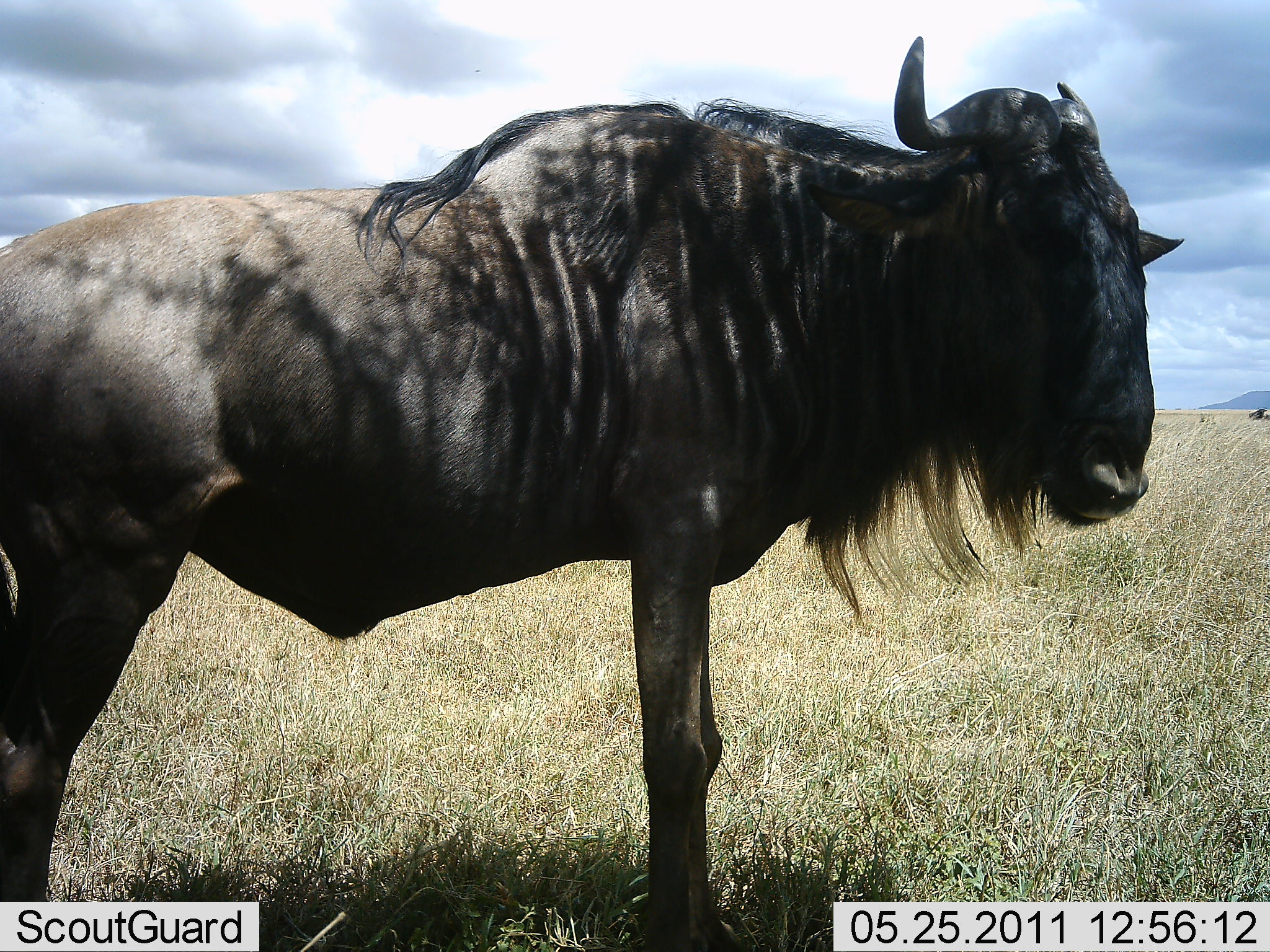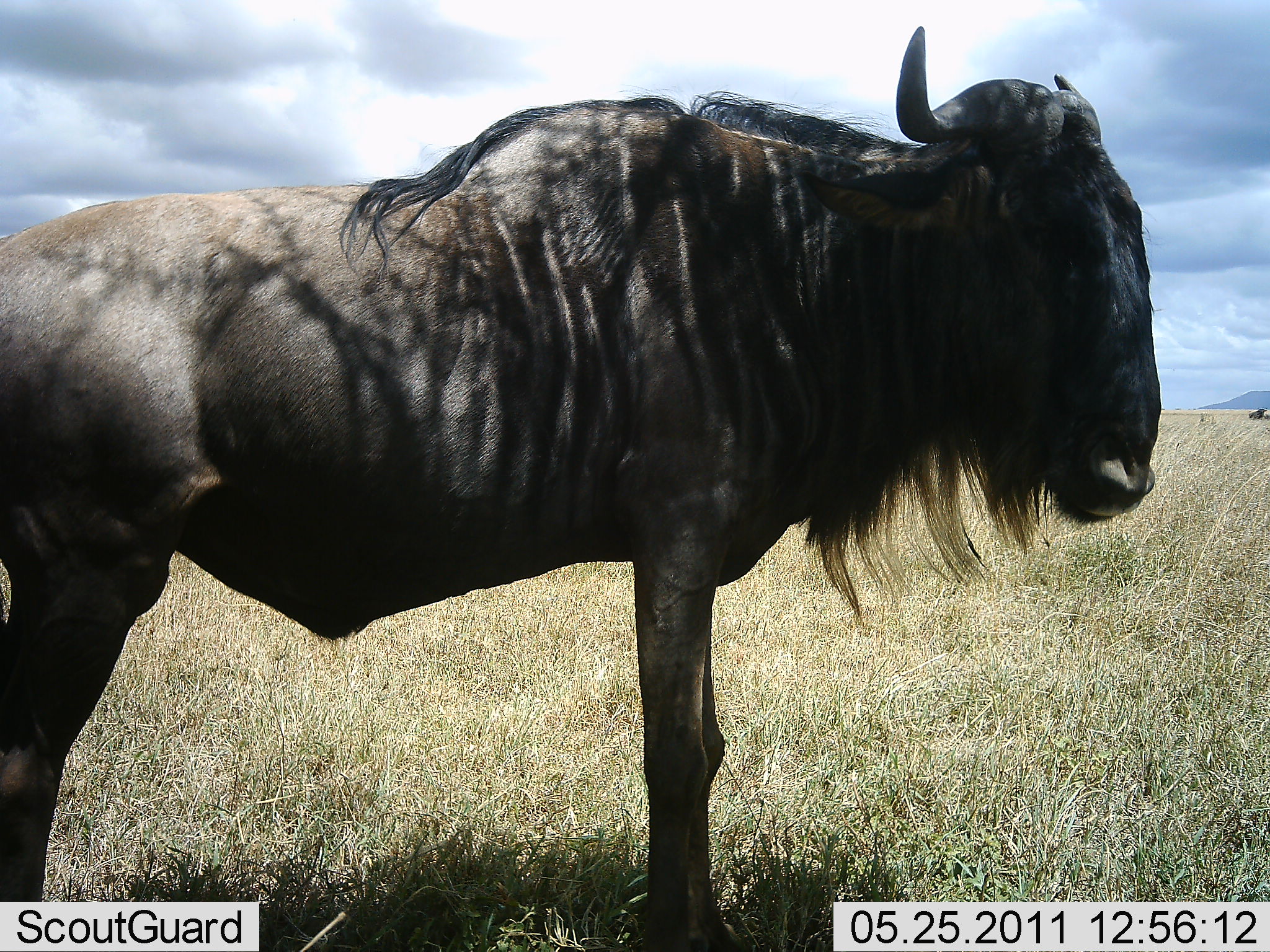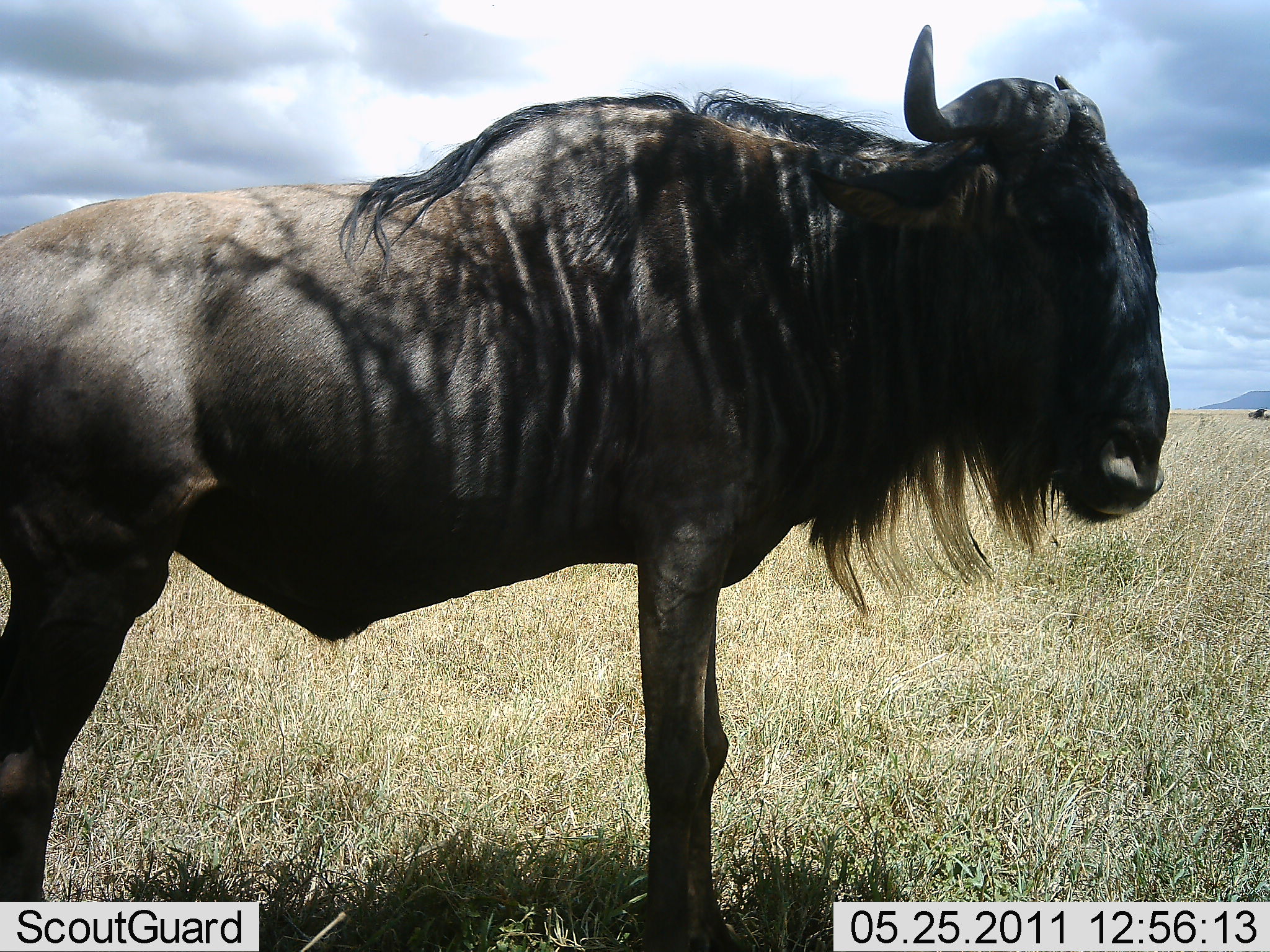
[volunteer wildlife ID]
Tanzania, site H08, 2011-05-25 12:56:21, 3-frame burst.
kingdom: Animalia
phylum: Chordata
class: Mammalia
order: Artiodactyla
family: Bovidae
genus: Connochaetes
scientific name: Connochaetes taurinus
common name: blue wildebeest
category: wildebeest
Wildebeest (blue wildebeest) (Connochaetes taurinus), count 1. Behavior (volunteer vote fractions): standing 100%, resting 0%, moving 0%, interacting 0%. Young present (vote fraction): 0%. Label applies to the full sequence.